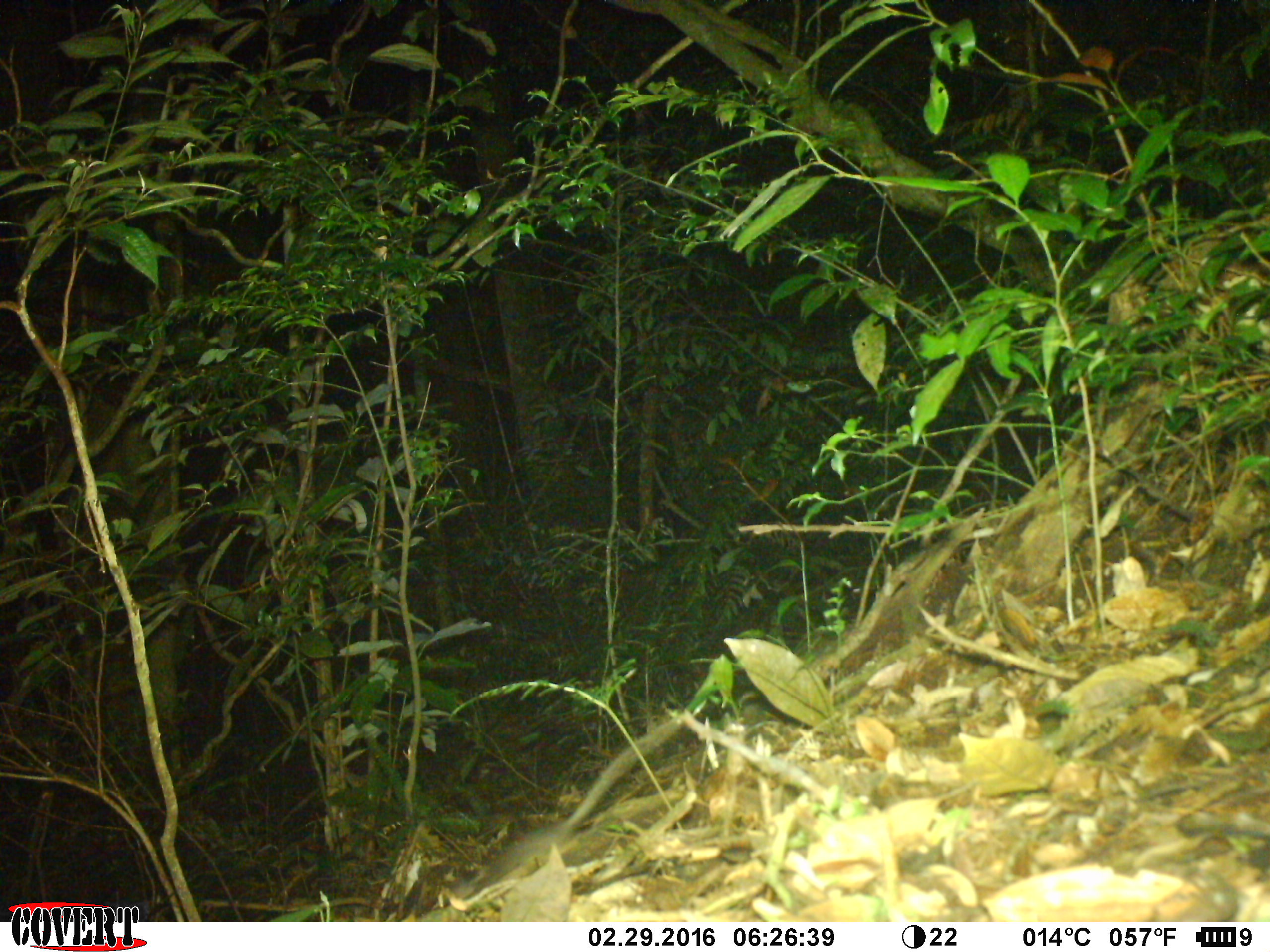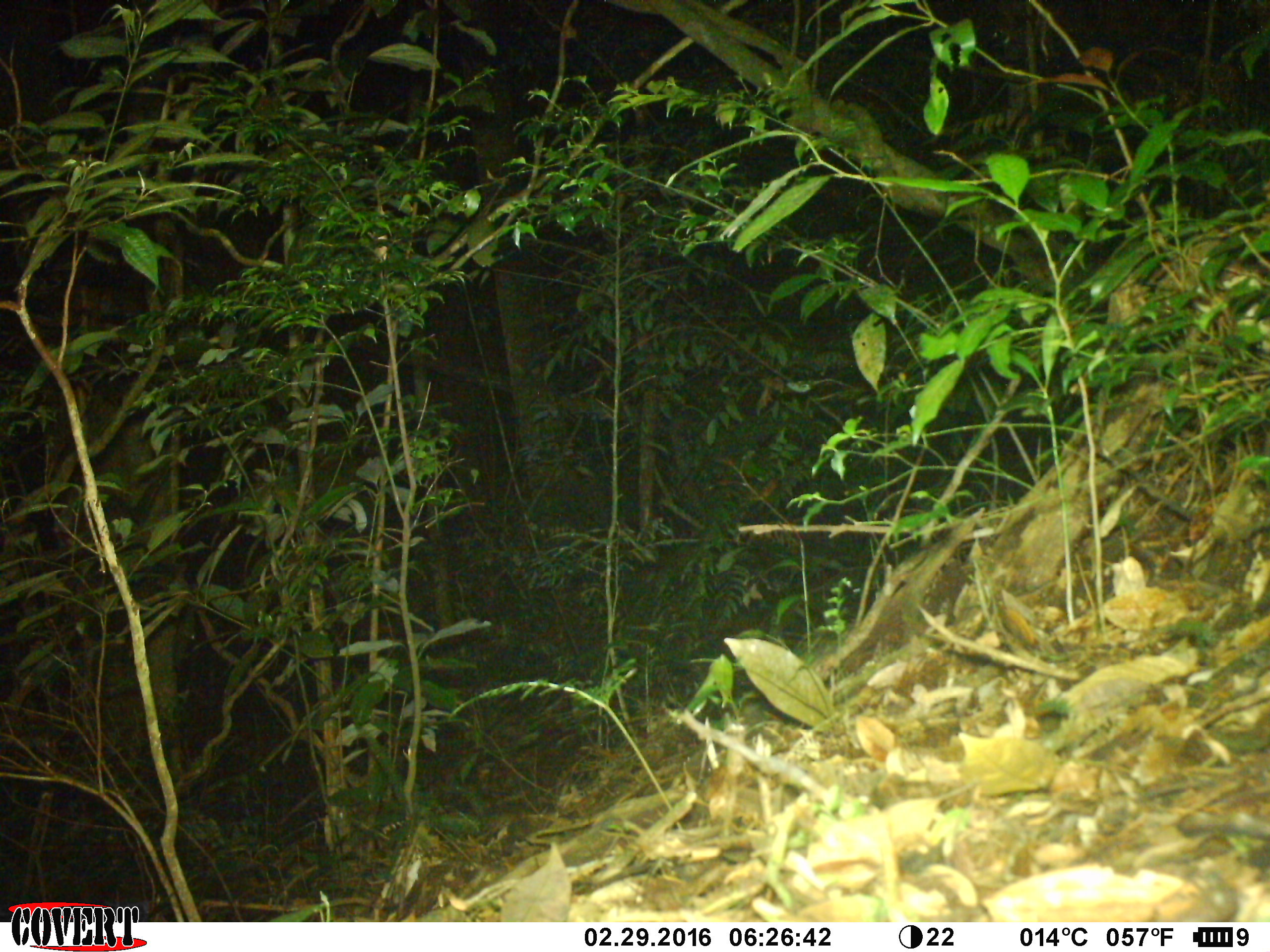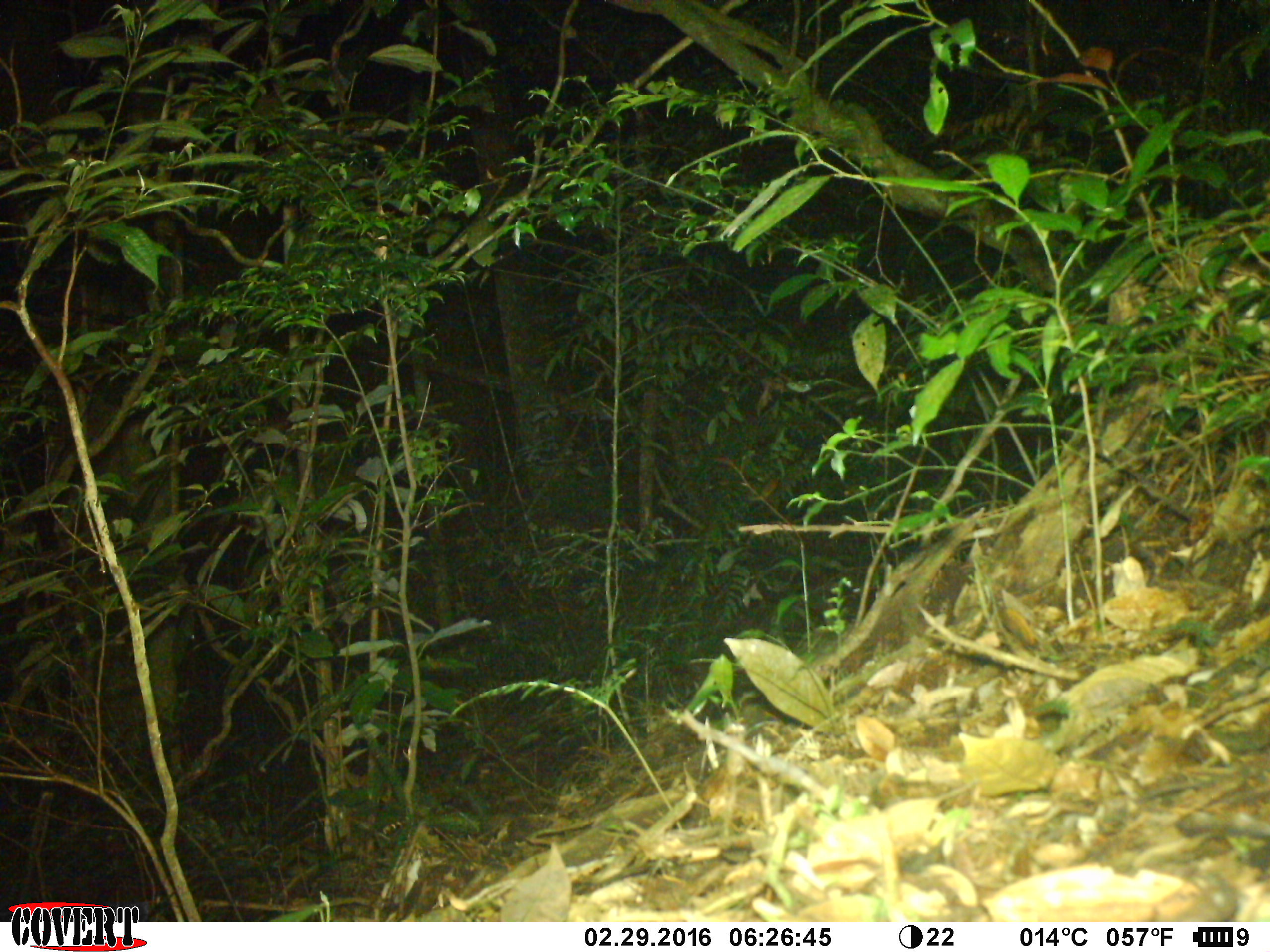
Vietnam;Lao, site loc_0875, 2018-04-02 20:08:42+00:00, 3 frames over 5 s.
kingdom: Animalia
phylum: Chordata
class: Mammalia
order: Rodentia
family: Muridae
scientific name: Muridae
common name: old-world mice and rats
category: unidentified murid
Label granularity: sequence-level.